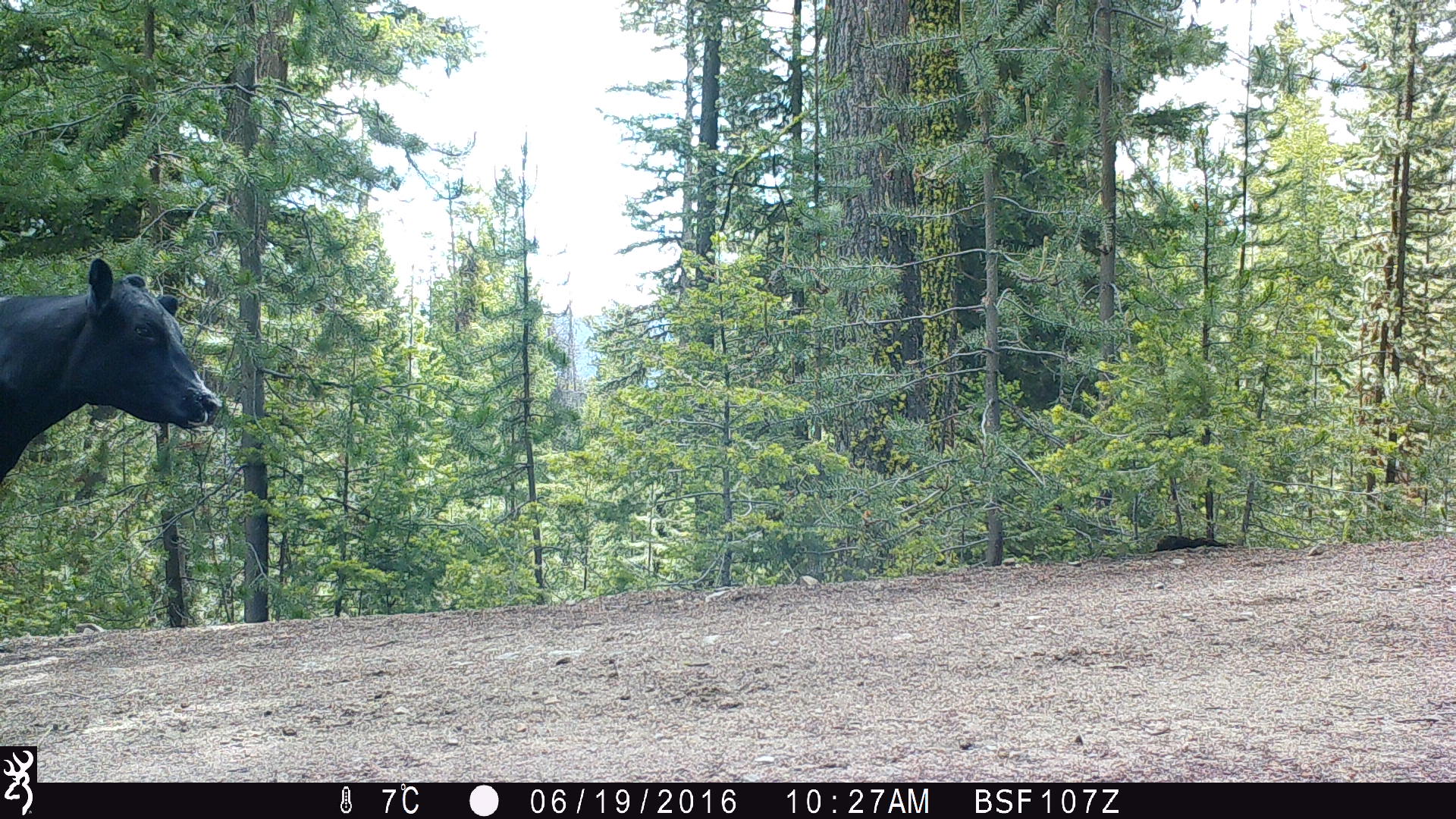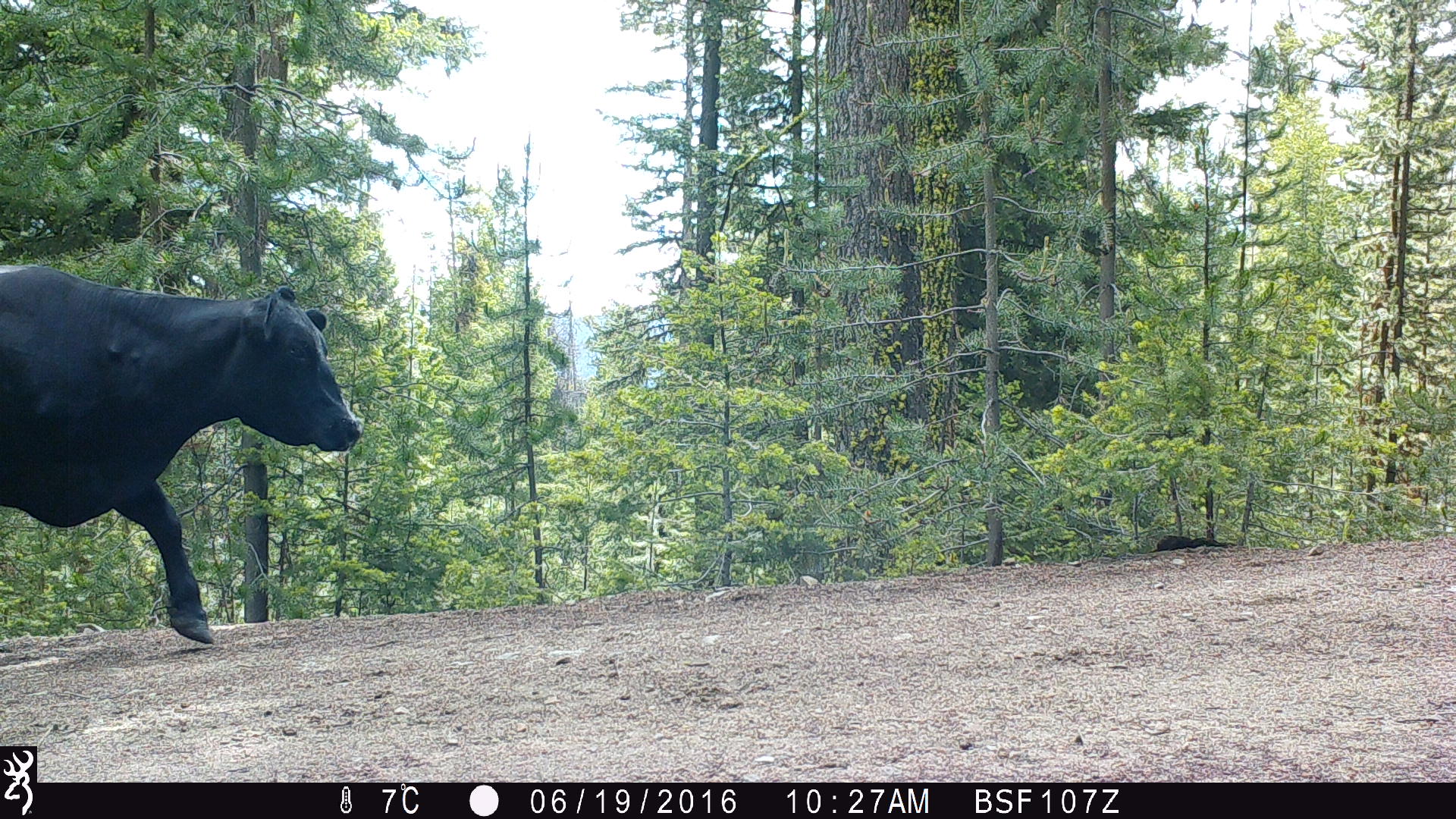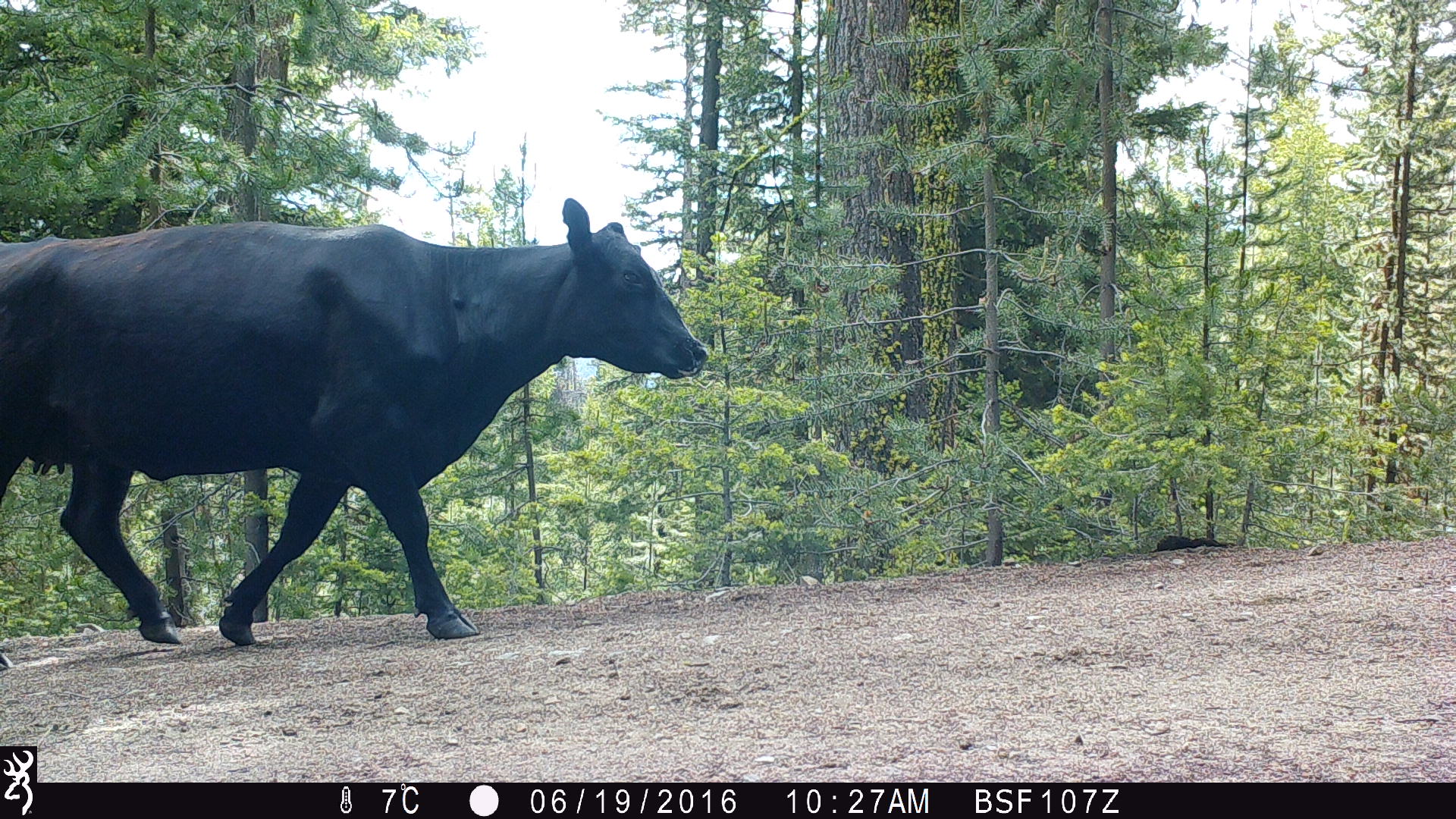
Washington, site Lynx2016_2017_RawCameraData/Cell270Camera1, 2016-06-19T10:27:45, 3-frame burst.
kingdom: Animalia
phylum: Chordata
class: Mammalia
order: Artiodactyla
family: Bovidae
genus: Bos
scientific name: Bos taurus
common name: domestic cattle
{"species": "domestic cattle (Bos taurus)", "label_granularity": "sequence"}